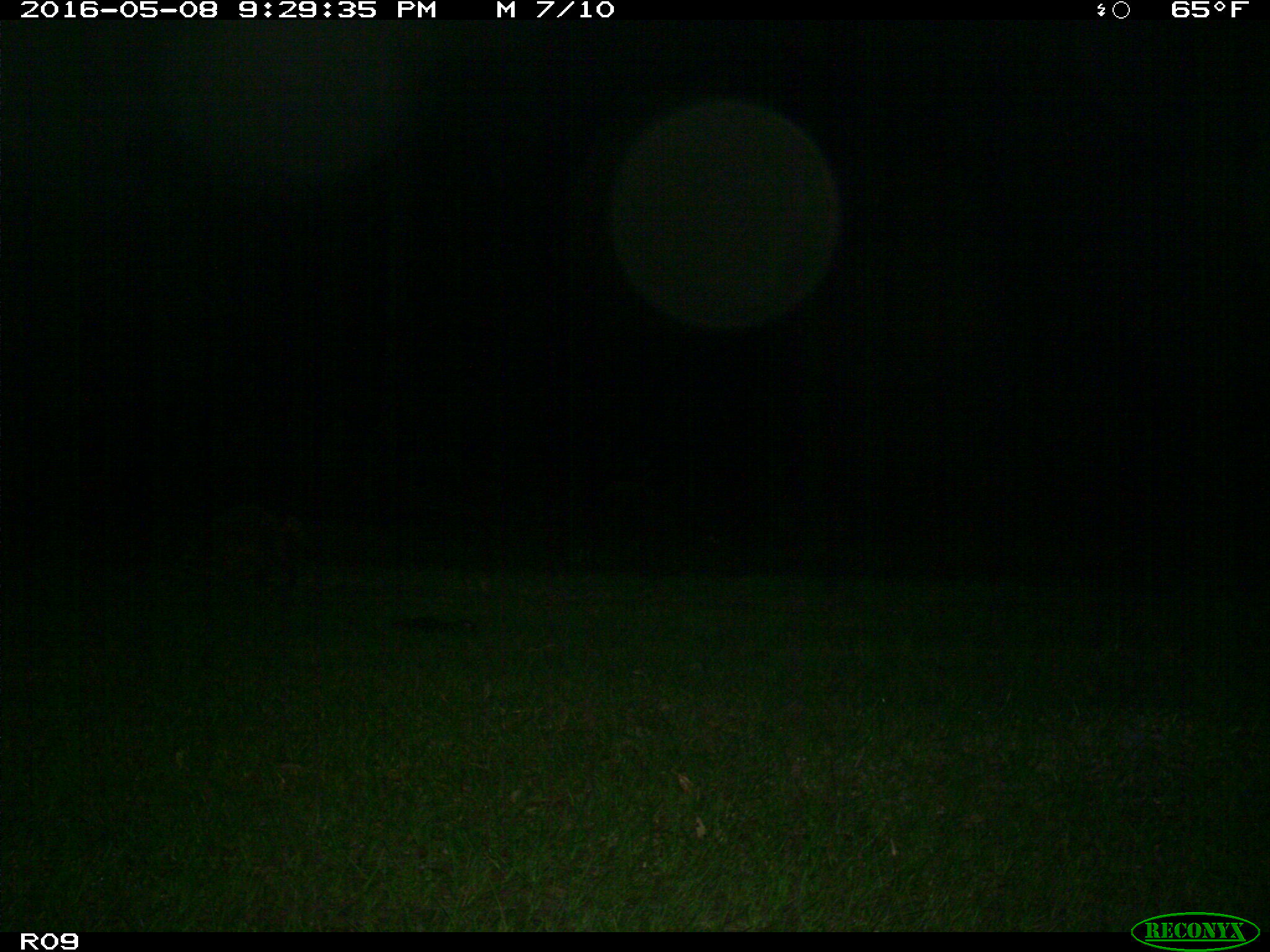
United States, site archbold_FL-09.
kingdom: Animalia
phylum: Chordata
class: Mammalia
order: Carnivora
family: Procyonidae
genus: Procyon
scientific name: Procyon lotor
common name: common raccoon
Procyon lotor (common raccoon).